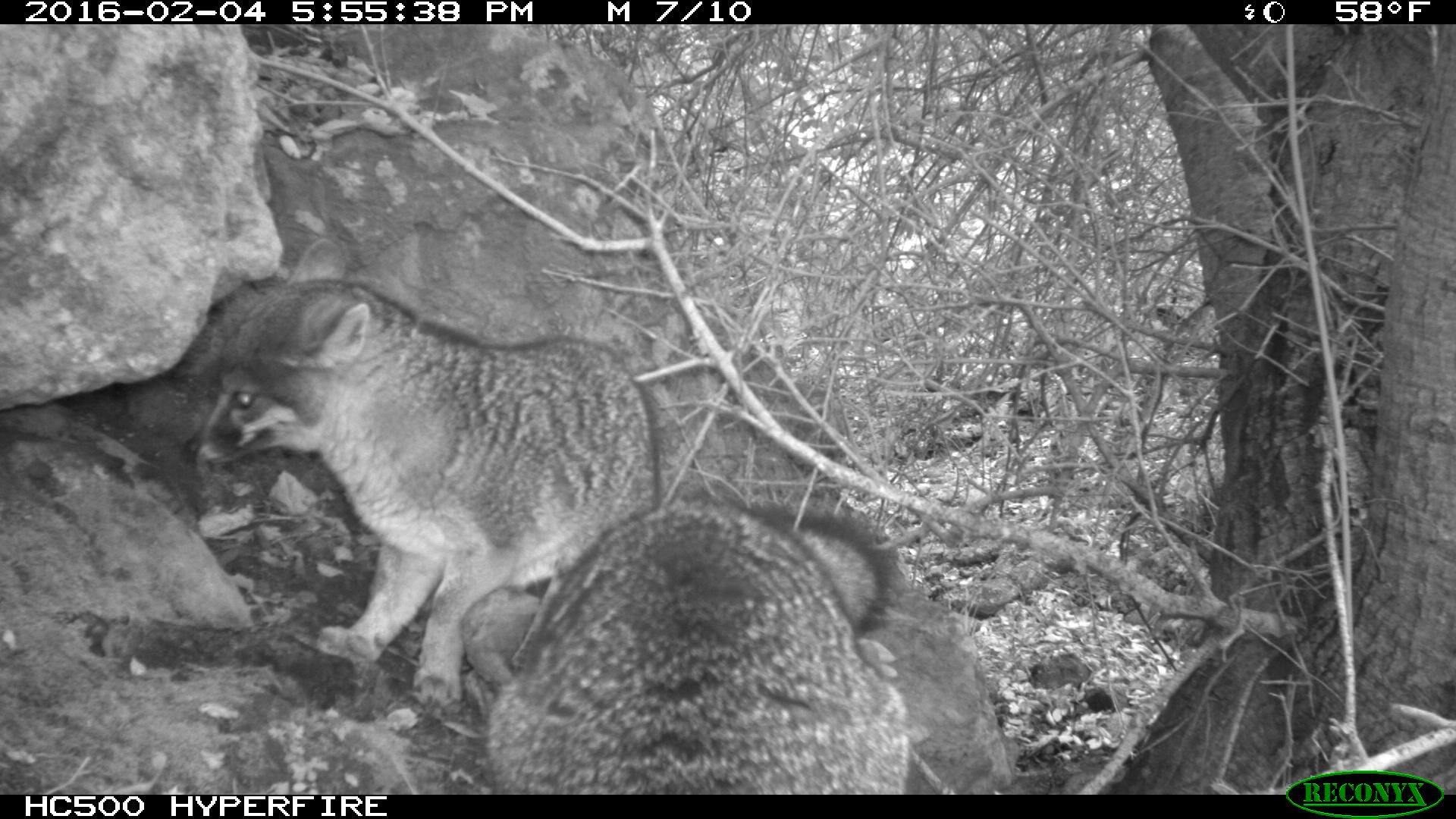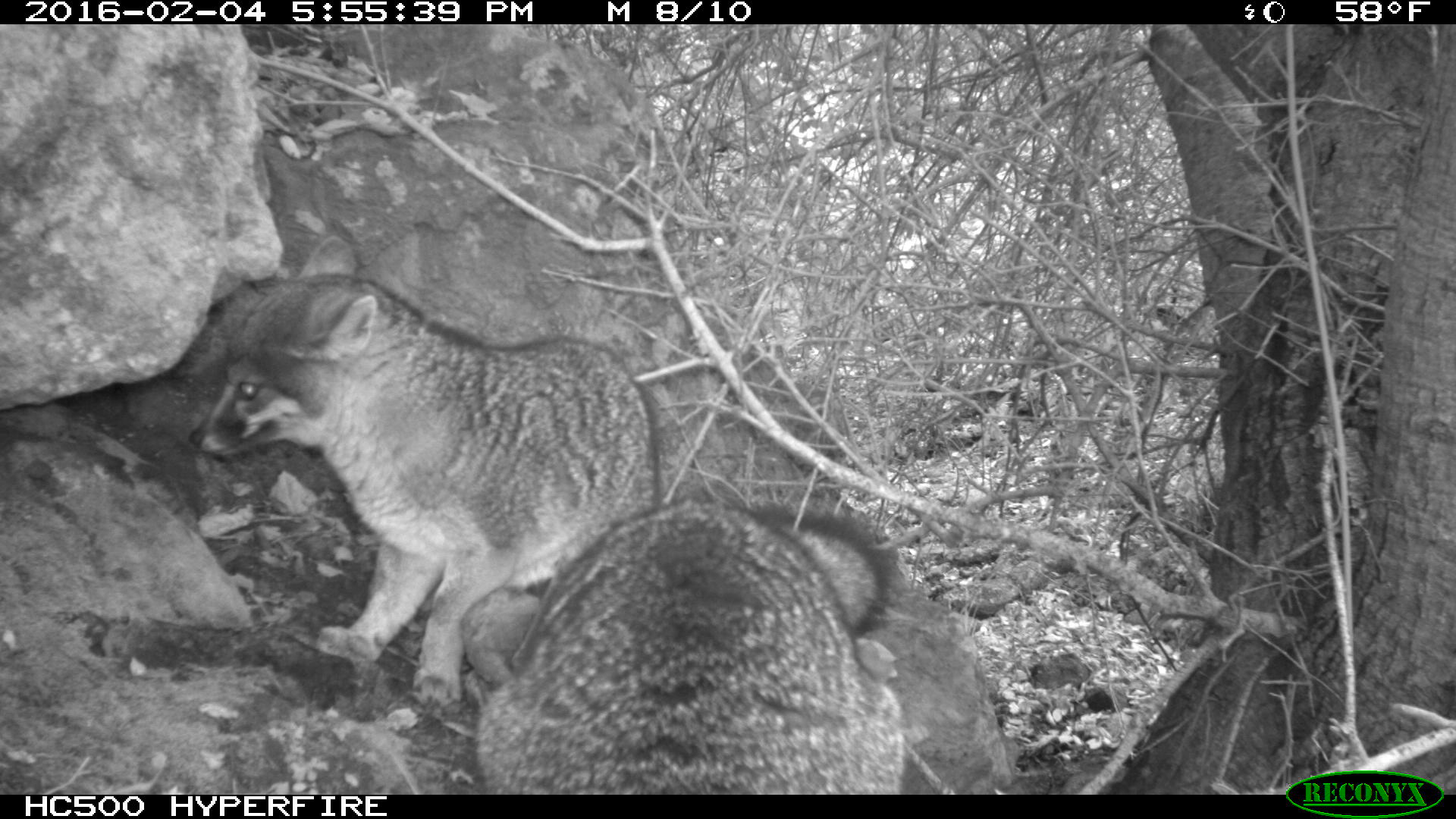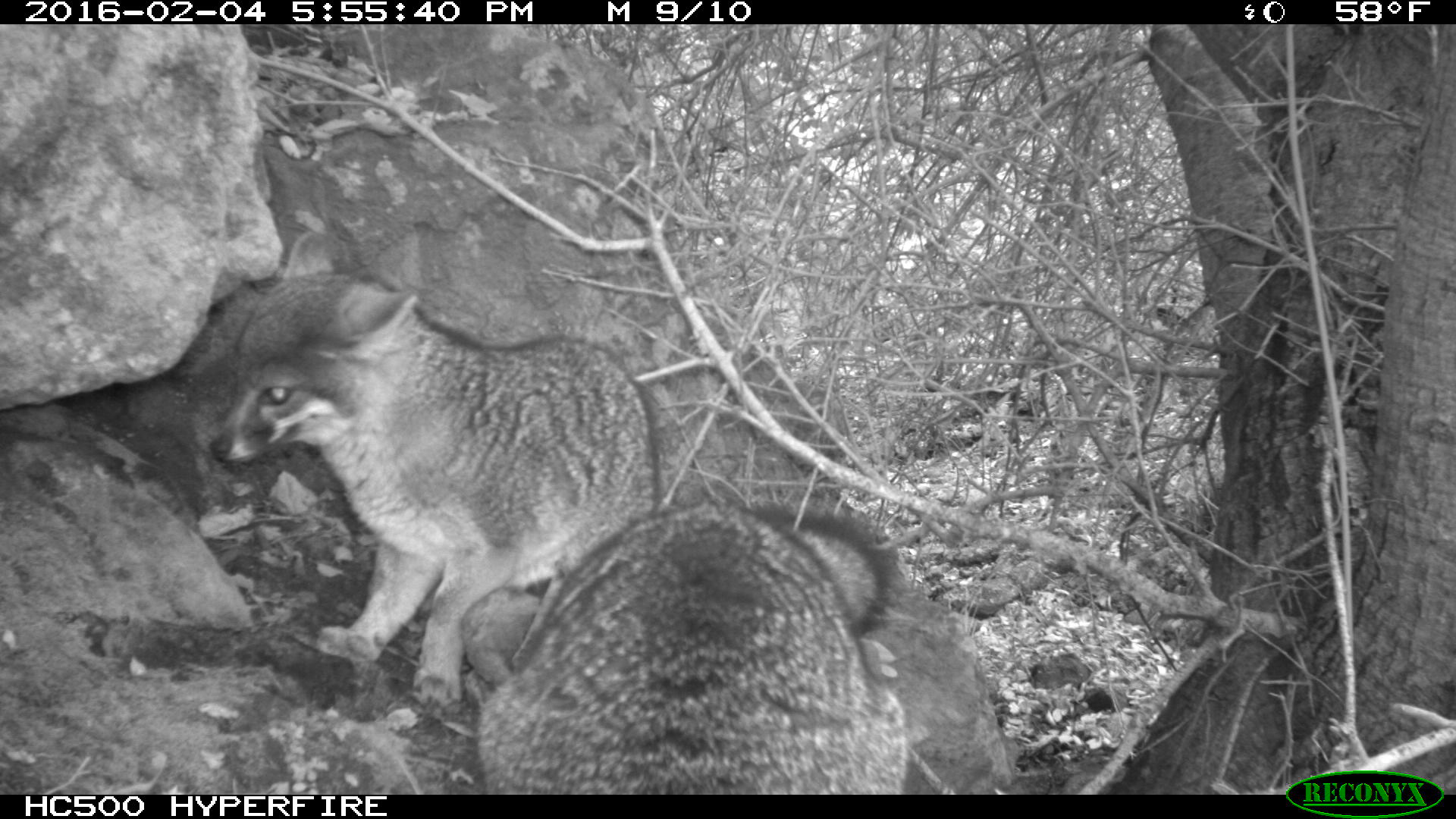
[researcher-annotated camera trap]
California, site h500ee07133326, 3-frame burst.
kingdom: Animalia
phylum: Chordata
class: Mammalia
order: Carnivora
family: Canidae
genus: Urocyon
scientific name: Urocyon littoralis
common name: island fox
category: fox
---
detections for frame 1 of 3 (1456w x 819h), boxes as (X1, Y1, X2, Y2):
fox: (177, 234, 661, 709); (483, 492, 909, 794)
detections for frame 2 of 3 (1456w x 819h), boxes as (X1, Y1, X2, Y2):
fox: (186, 234, 894, 707); (474, 497, 907, 795)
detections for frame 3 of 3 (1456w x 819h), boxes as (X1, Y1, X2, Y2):
fox: (209, 226, 895, 719); (473, 500, 912, 791)